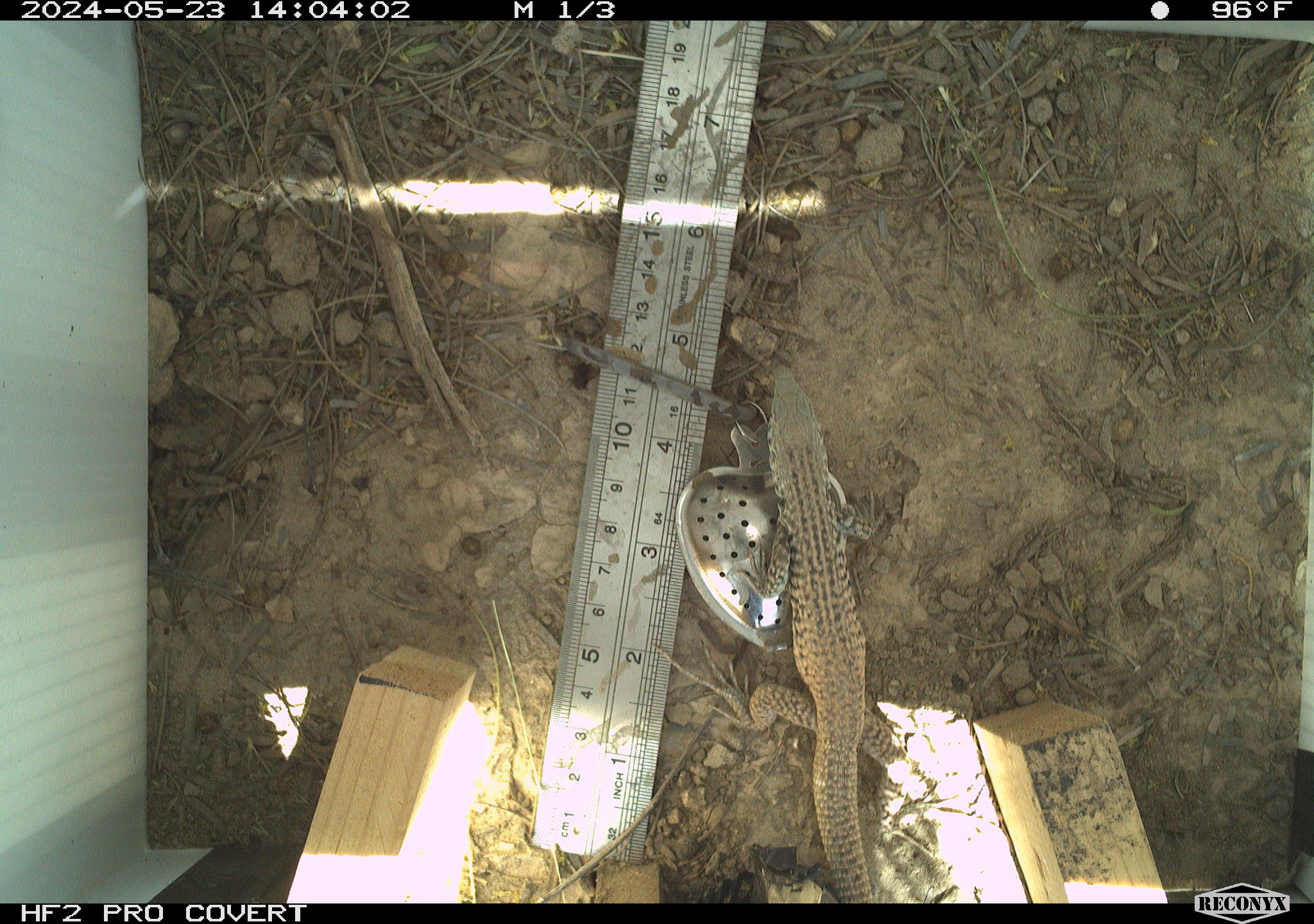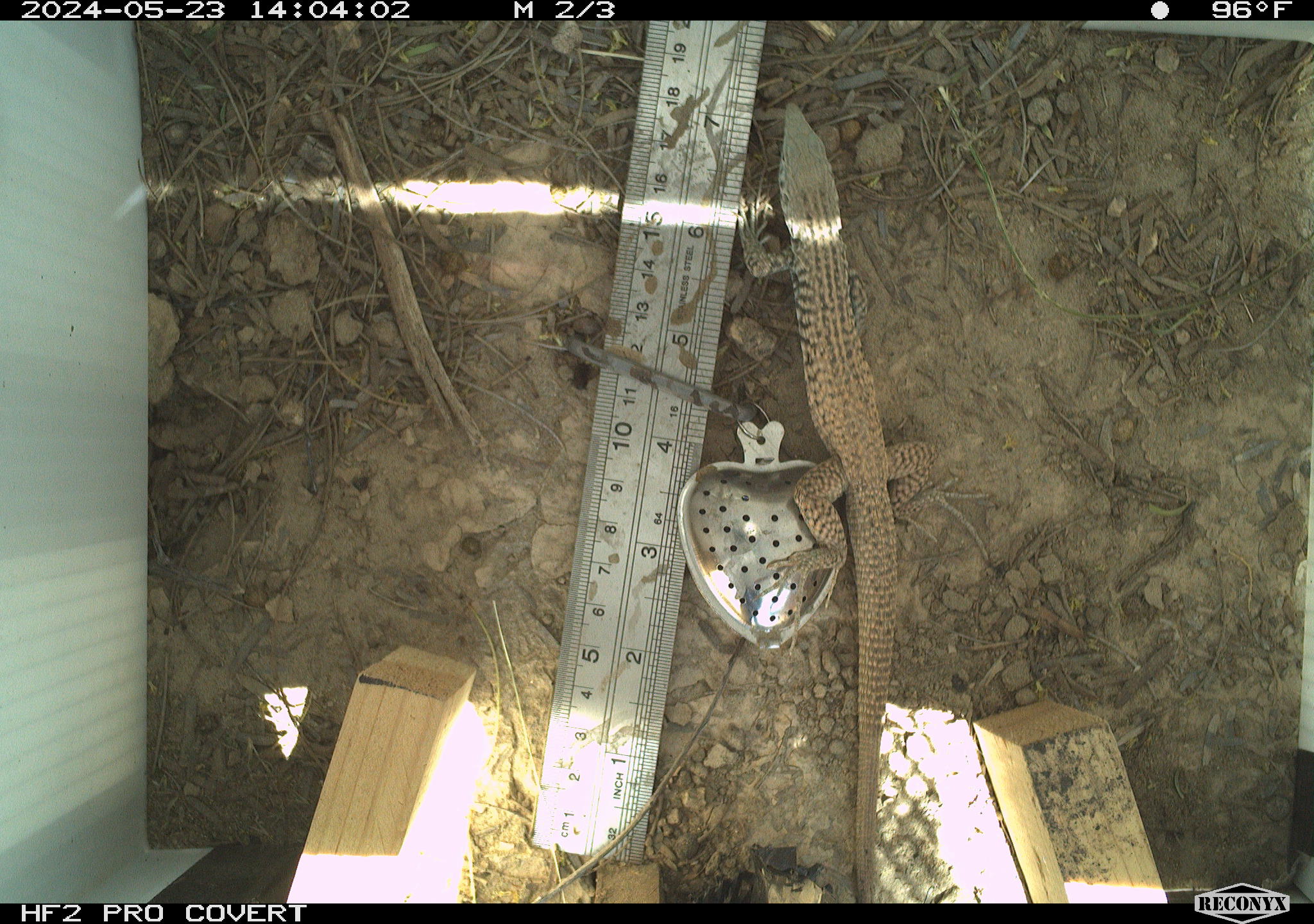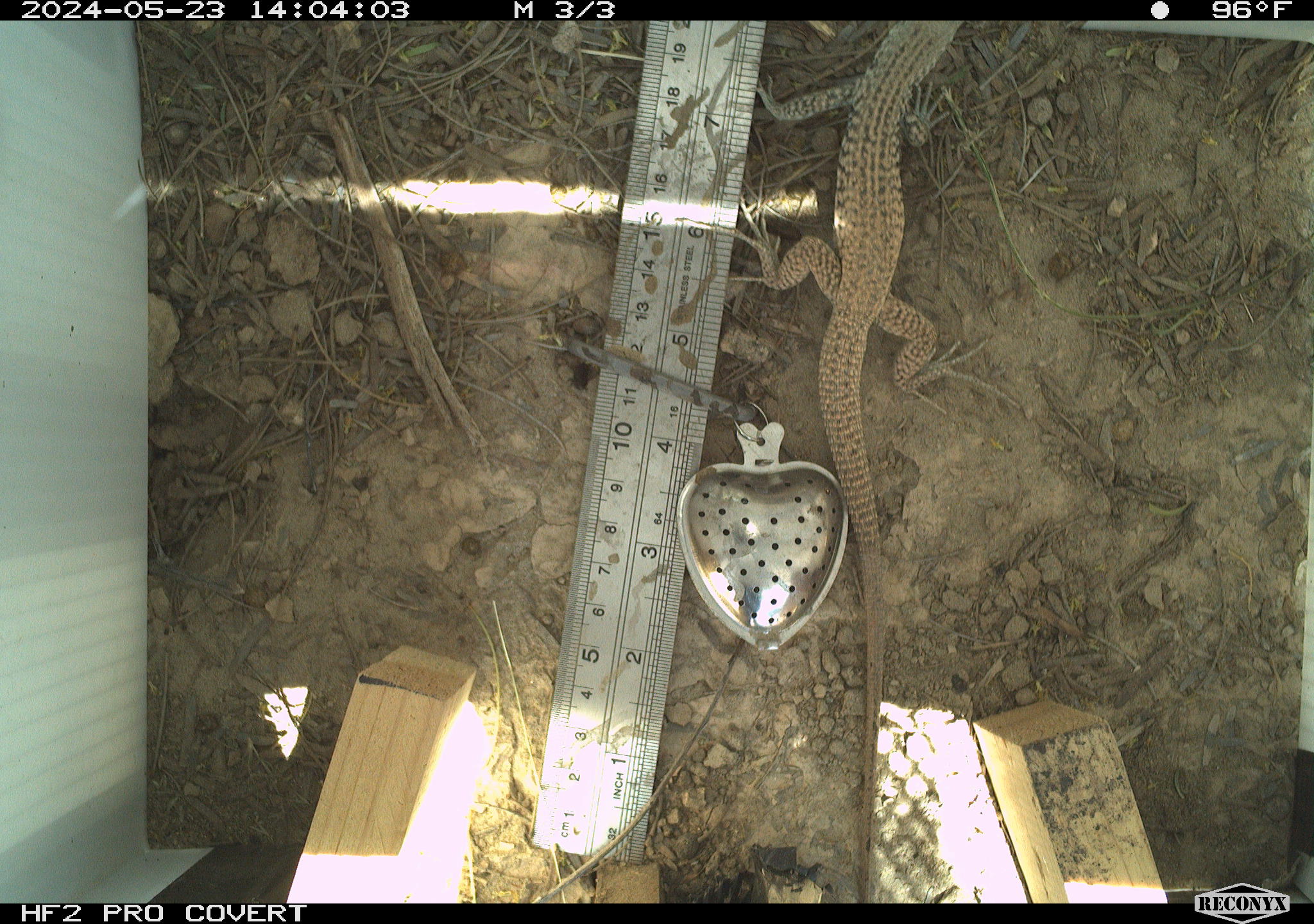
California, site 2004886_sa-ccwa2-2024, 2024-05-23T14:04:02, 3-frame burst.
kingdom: Animalia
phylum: Chordata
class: Reptilia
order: Squamata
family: Teiidae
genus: Aspidoscelis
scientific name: Aspidoscelis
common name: whiptail lizards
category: aspidoscelis species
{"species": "aspidoscelis species (whiptail lizards) (Aspidoscelis)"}